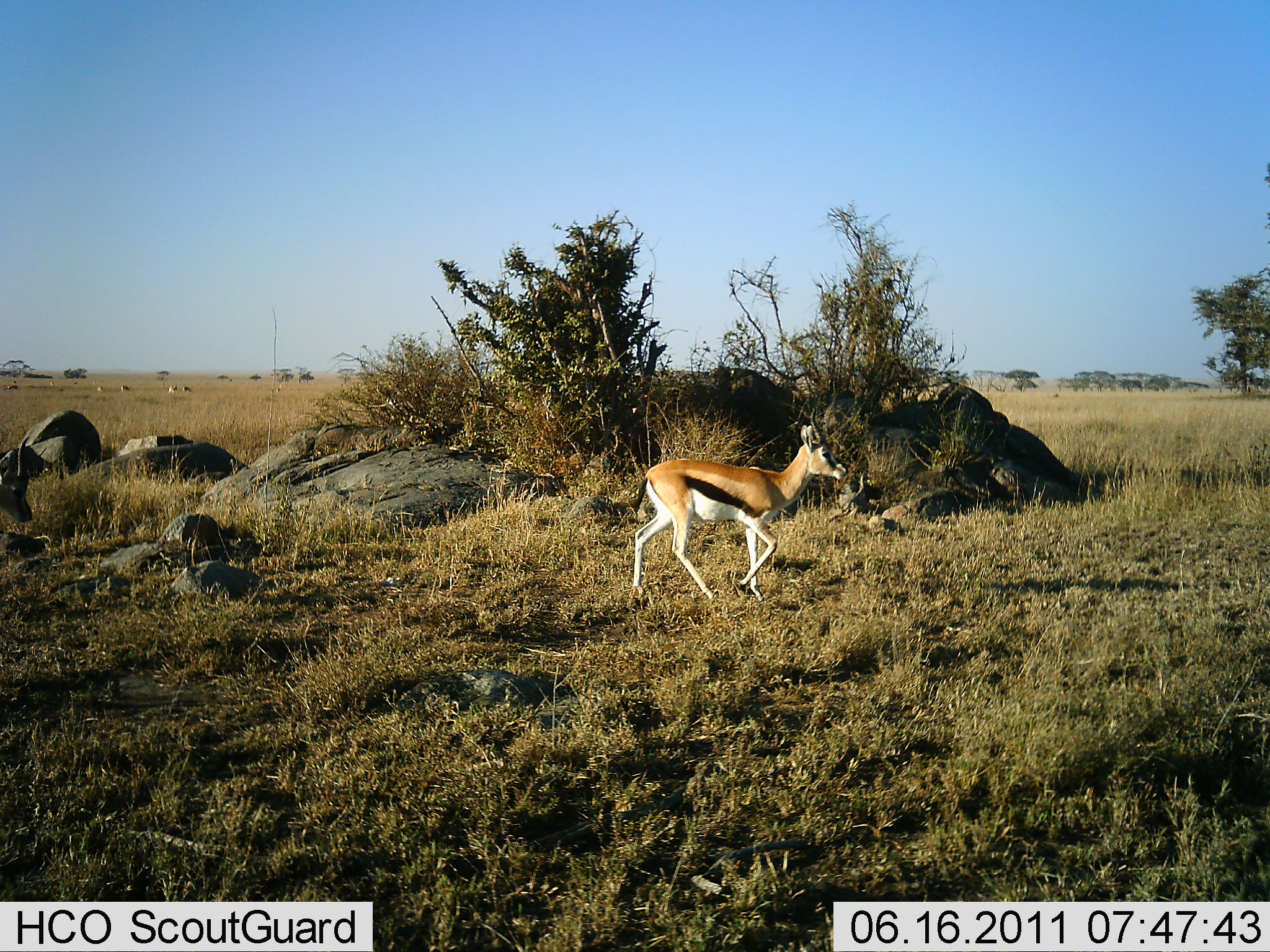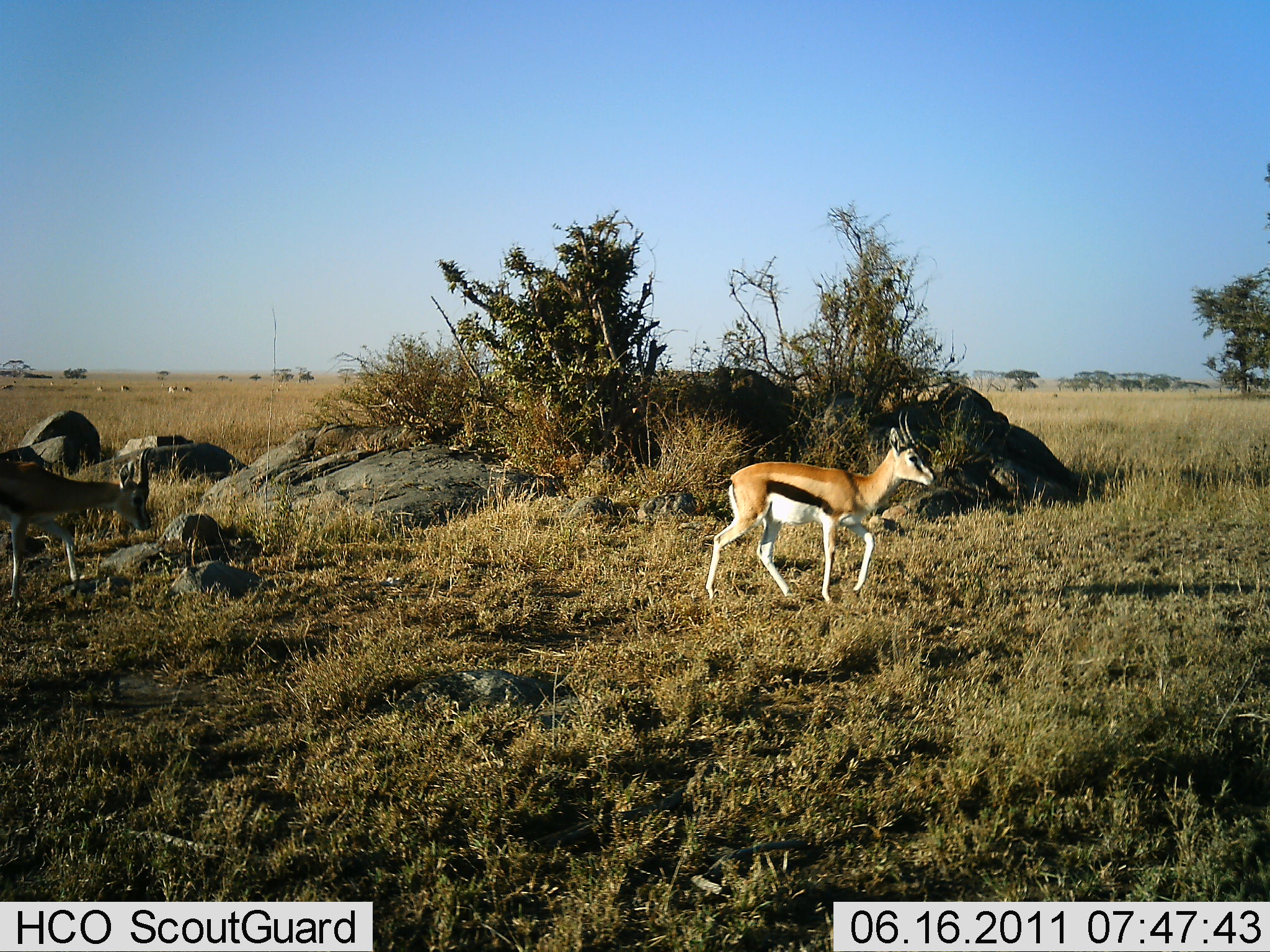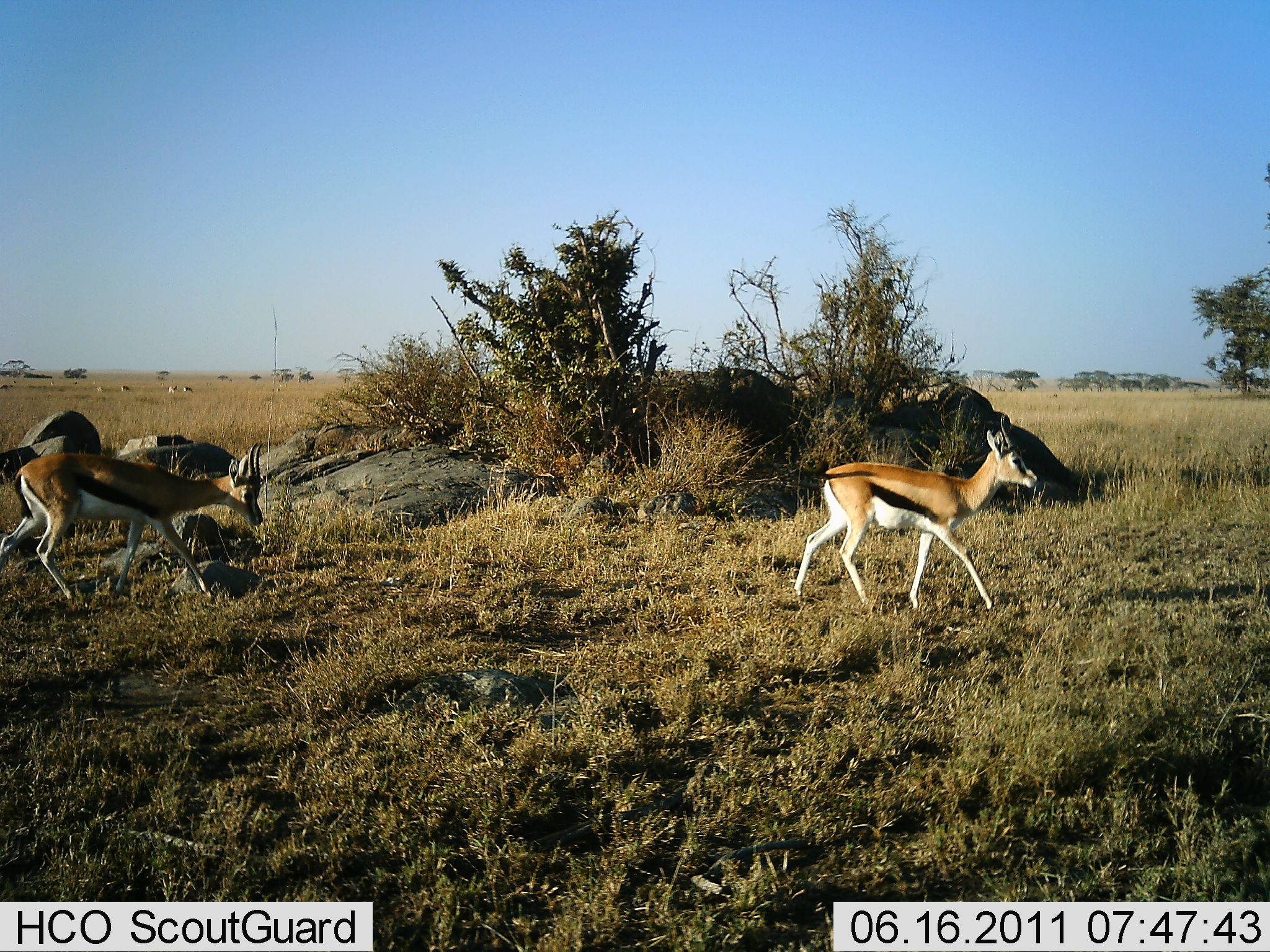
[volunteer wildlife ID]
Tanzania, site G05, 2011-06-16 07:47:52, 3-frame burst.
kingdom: Animalia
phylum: Chordata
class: Mammalia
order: Artiodactyla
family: Bovidae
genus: Eudorcas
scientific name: Eudorcas thomsonii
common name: thomson's gazelle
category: gazellethomsons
Gazellethomsons (thomson's gazelle) (Eudorcas thomsonii), count 2. Behavior (volunteer vote fractions): standing 9%, resting 0%, moving 100%, interacting 0%. Young present (vote fraction): 9%. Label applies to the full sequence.